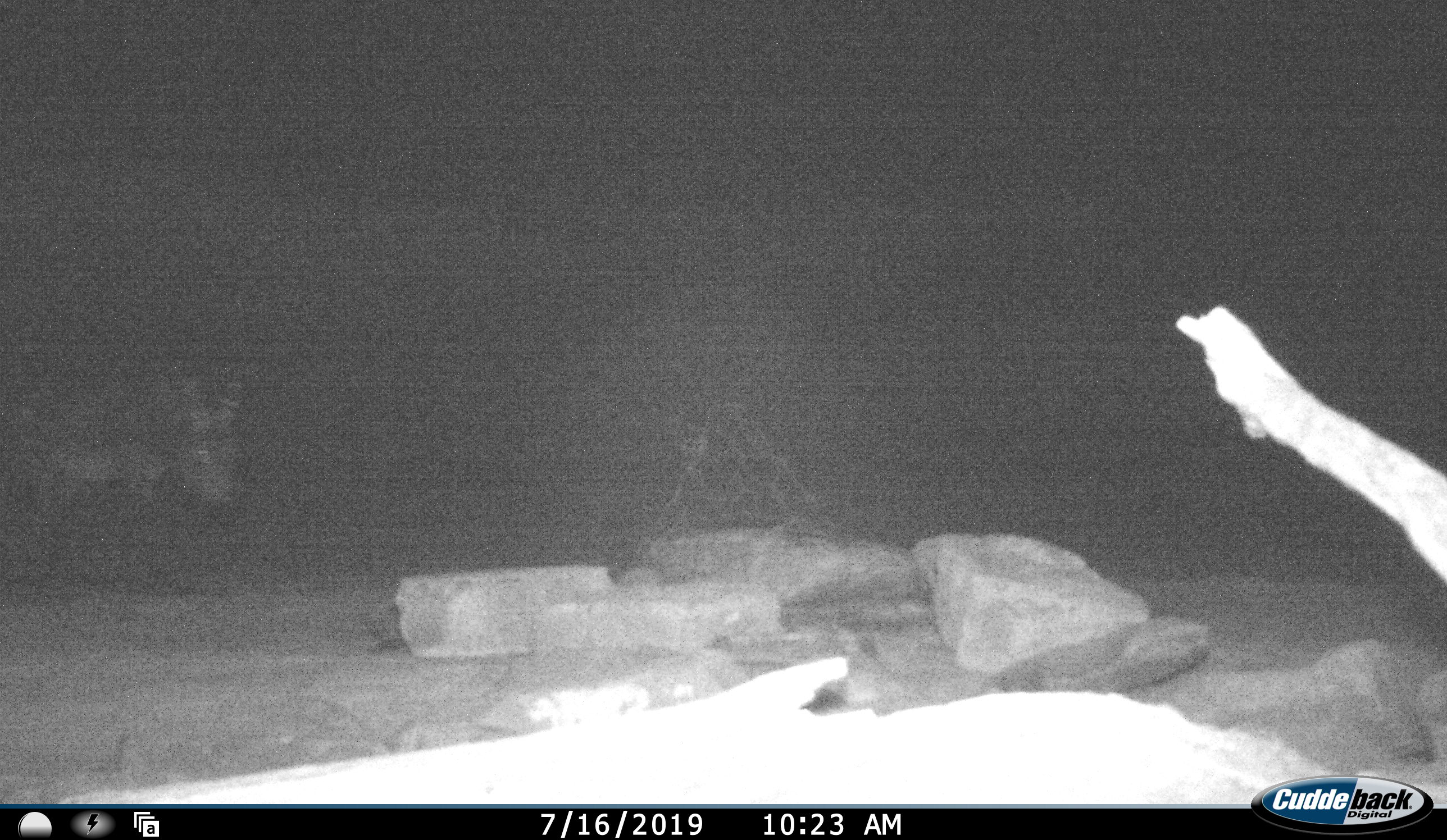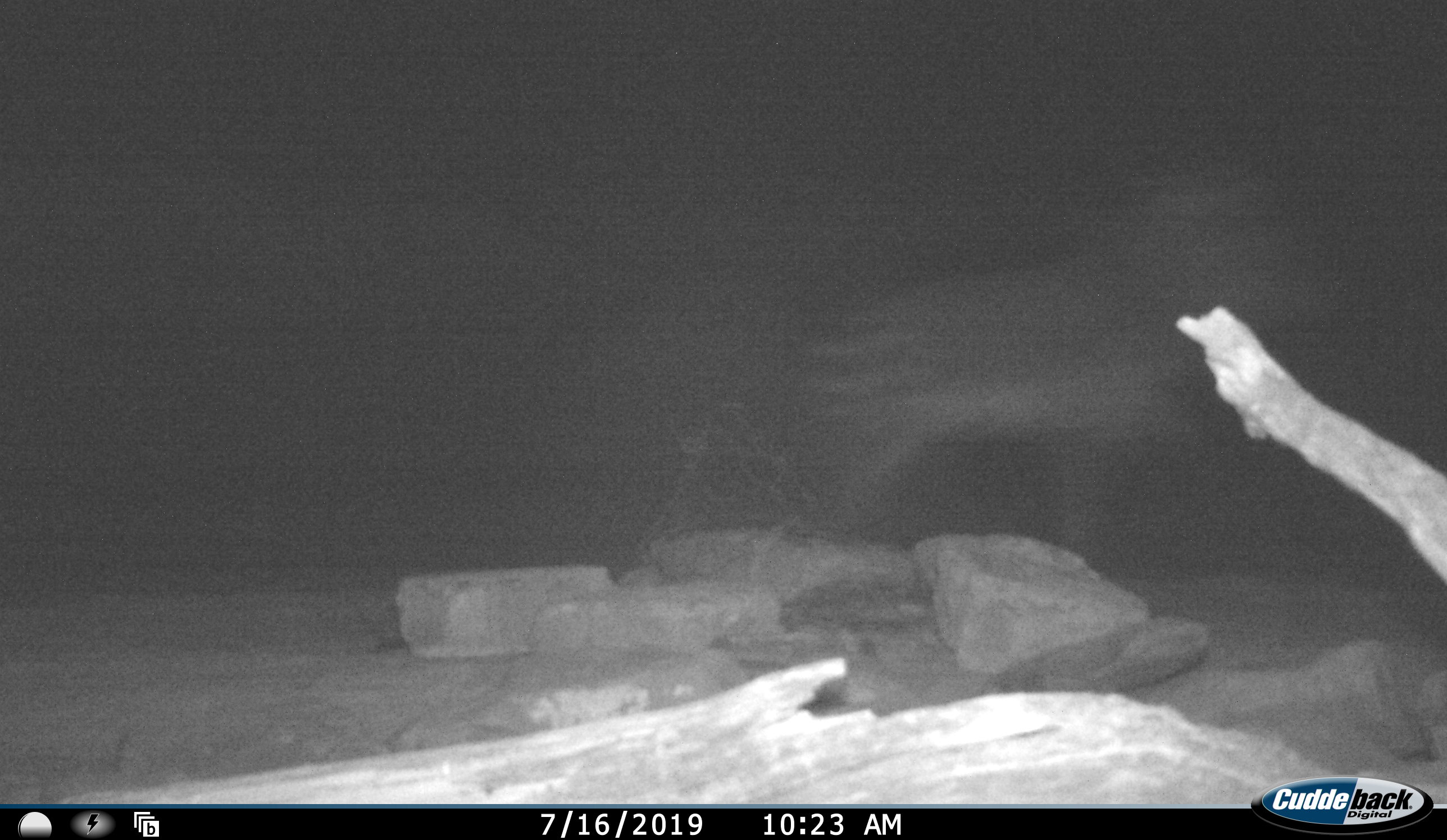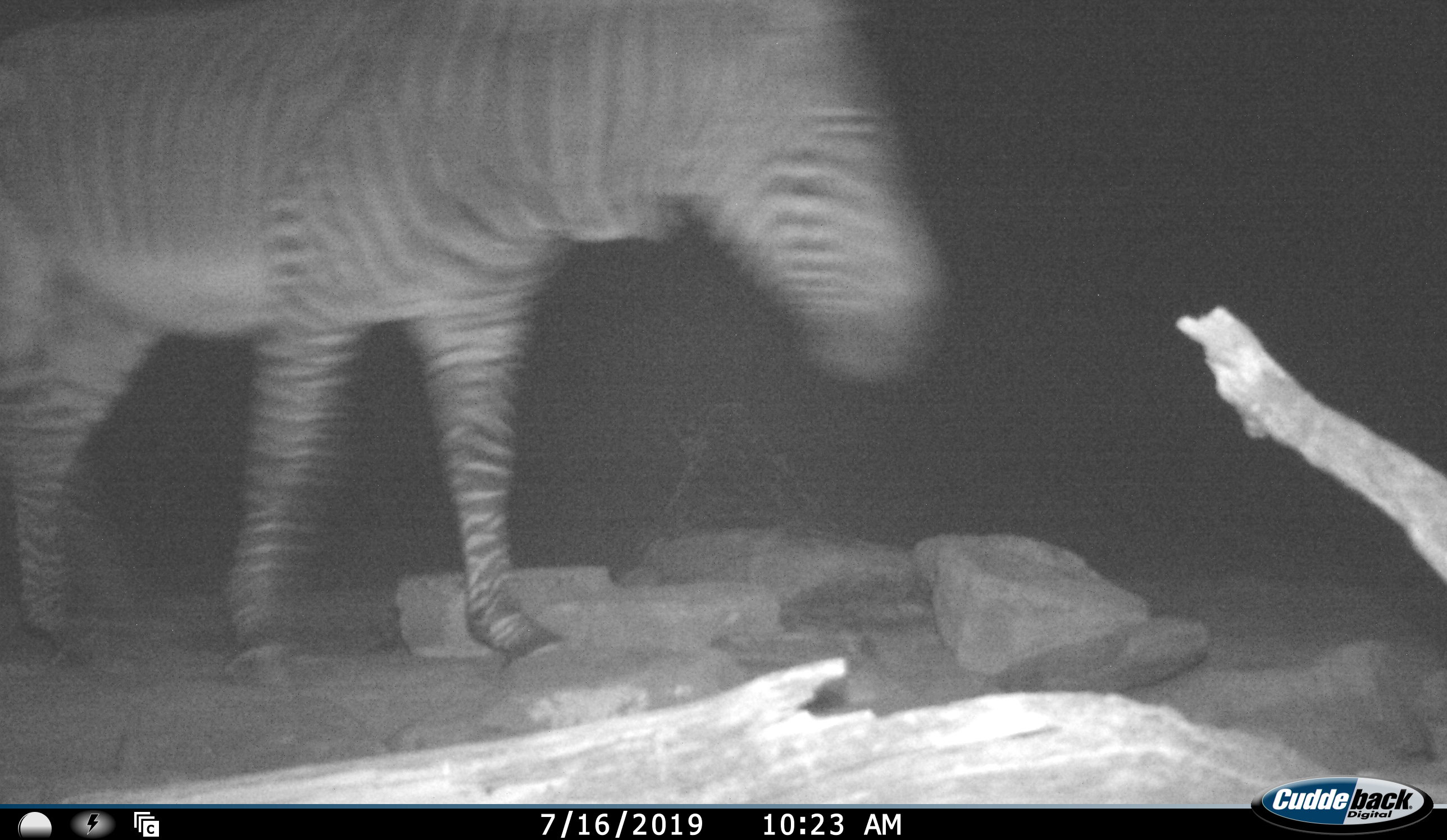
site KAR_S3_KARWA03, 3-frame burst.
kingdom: Animalia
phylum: Chordata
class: Mammalia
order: Perissodactyla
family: Equidae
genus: Equus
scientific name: Equus zebra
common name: mountain zebra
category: zebramountain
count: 2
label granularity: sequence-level